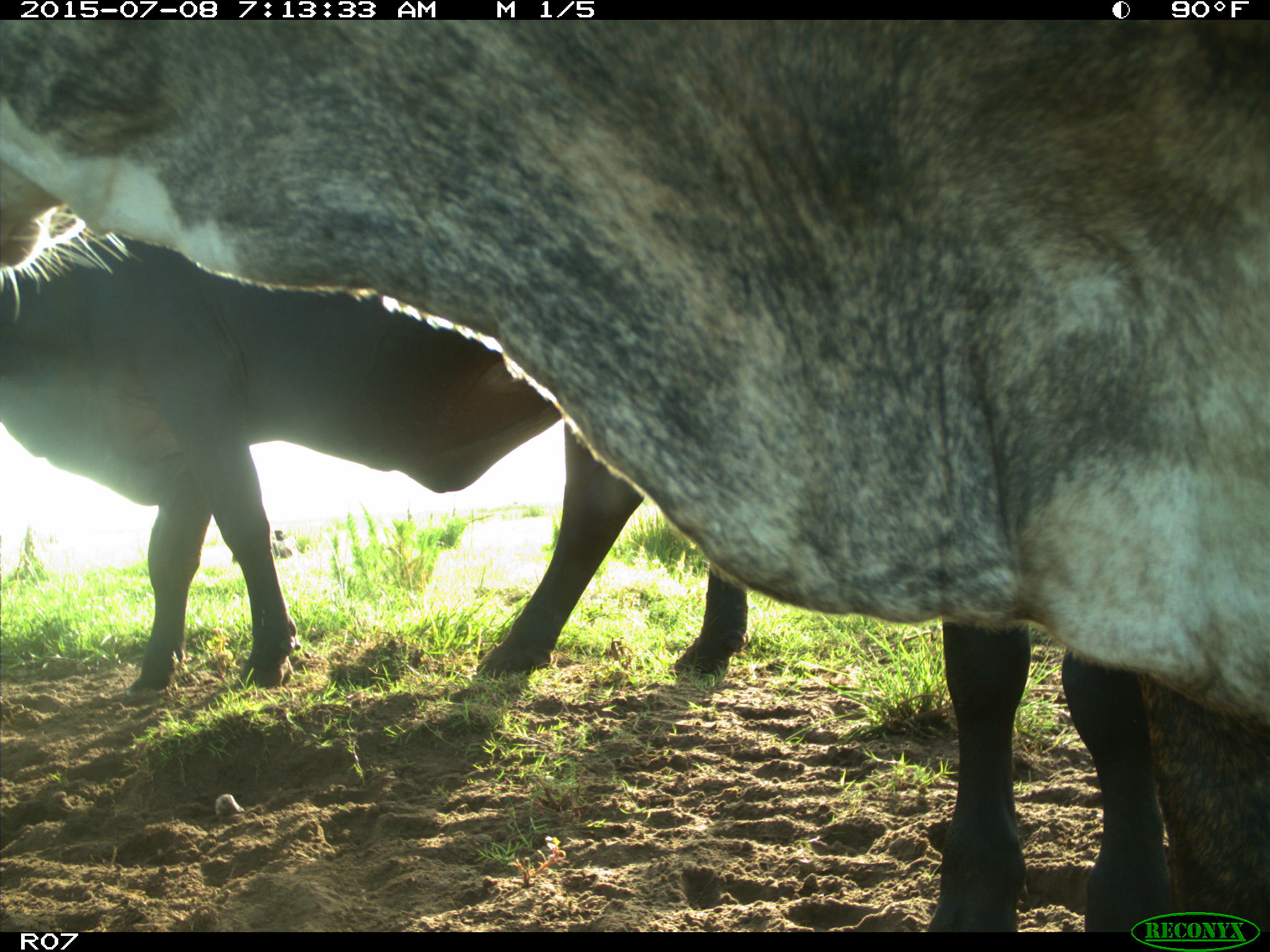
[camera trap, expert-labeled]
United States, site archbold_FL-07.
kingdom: Animalia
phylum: Chordata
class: Mammalia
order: Artiodactyla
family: Bovidae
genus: Bos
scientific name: Bos taurus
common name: domestic cow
Bos taurus (domestic cow).